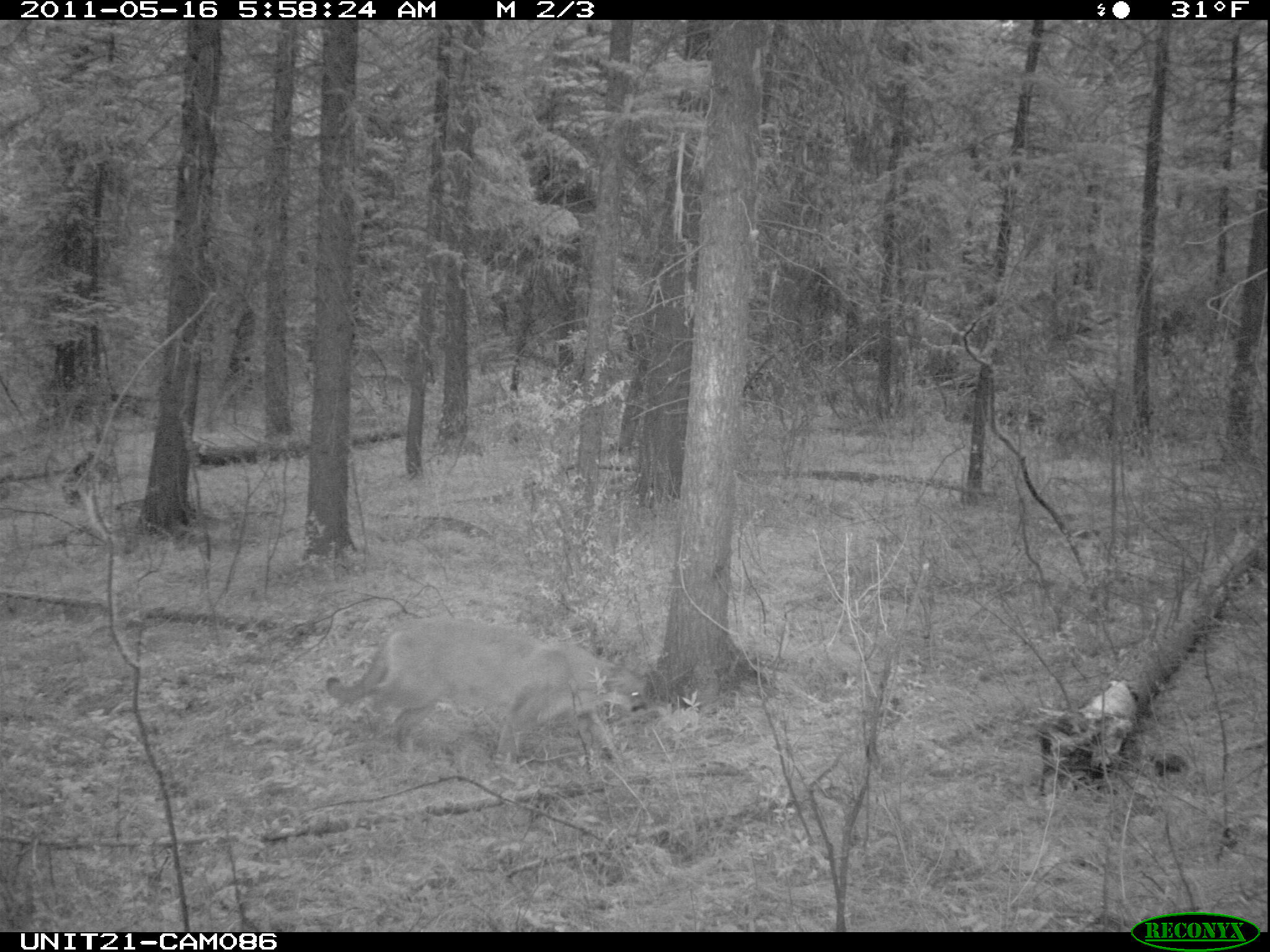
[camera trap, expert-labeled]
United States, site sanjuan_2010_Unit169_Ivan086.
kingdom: Animalia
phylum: Chordata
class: Mammalia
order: Carnivora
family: Felidae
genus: Puma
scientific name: Puma concolor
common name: mountain lion